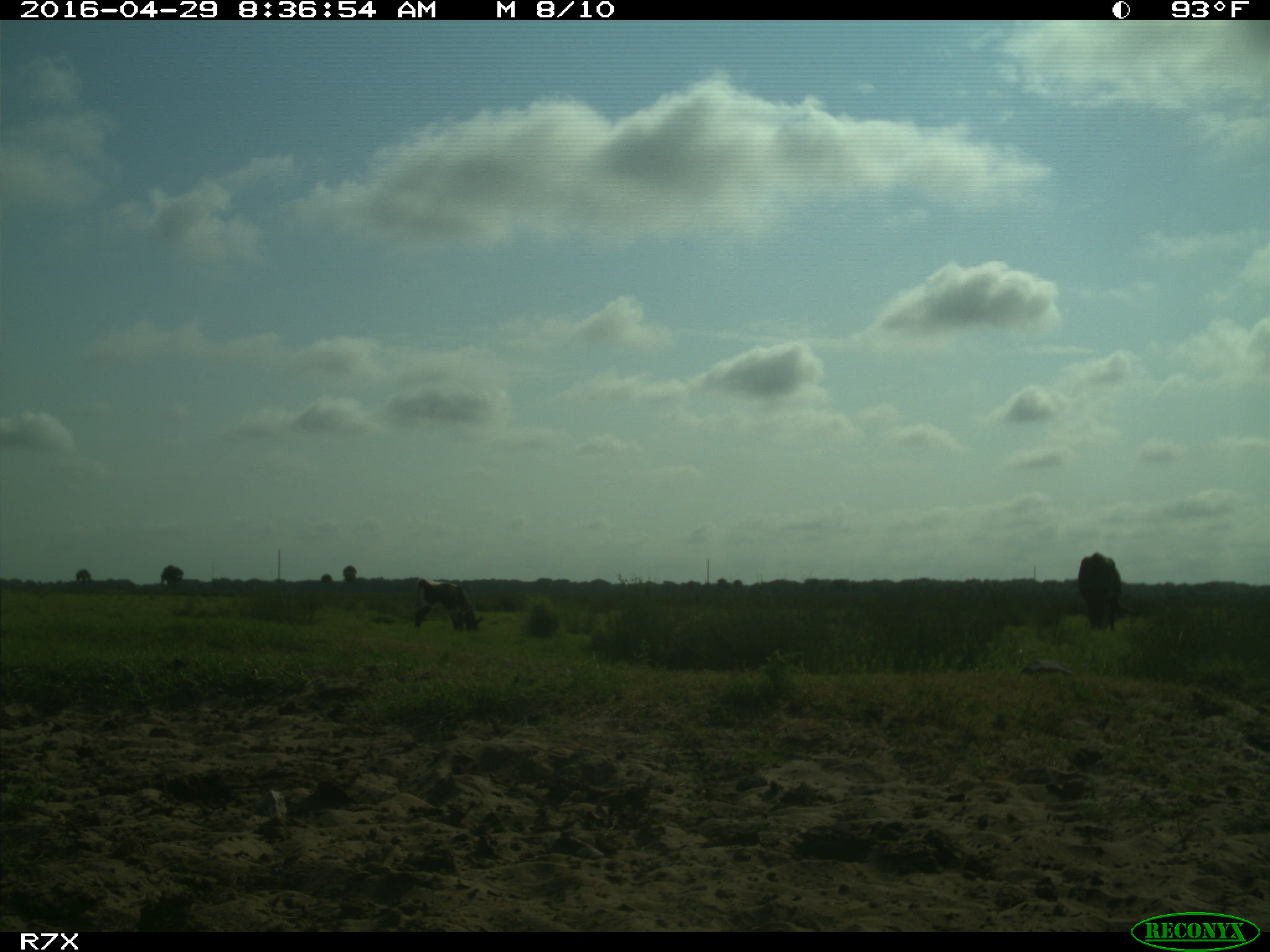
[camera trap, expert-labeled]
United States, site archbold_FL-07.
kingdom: Animalia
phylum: Chordata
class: Mammalia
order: Artiodactyla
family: Bovidae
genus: Bos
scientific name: Bos taurus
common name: domestic cow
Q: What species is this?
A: Bos taurus (domestic cow).